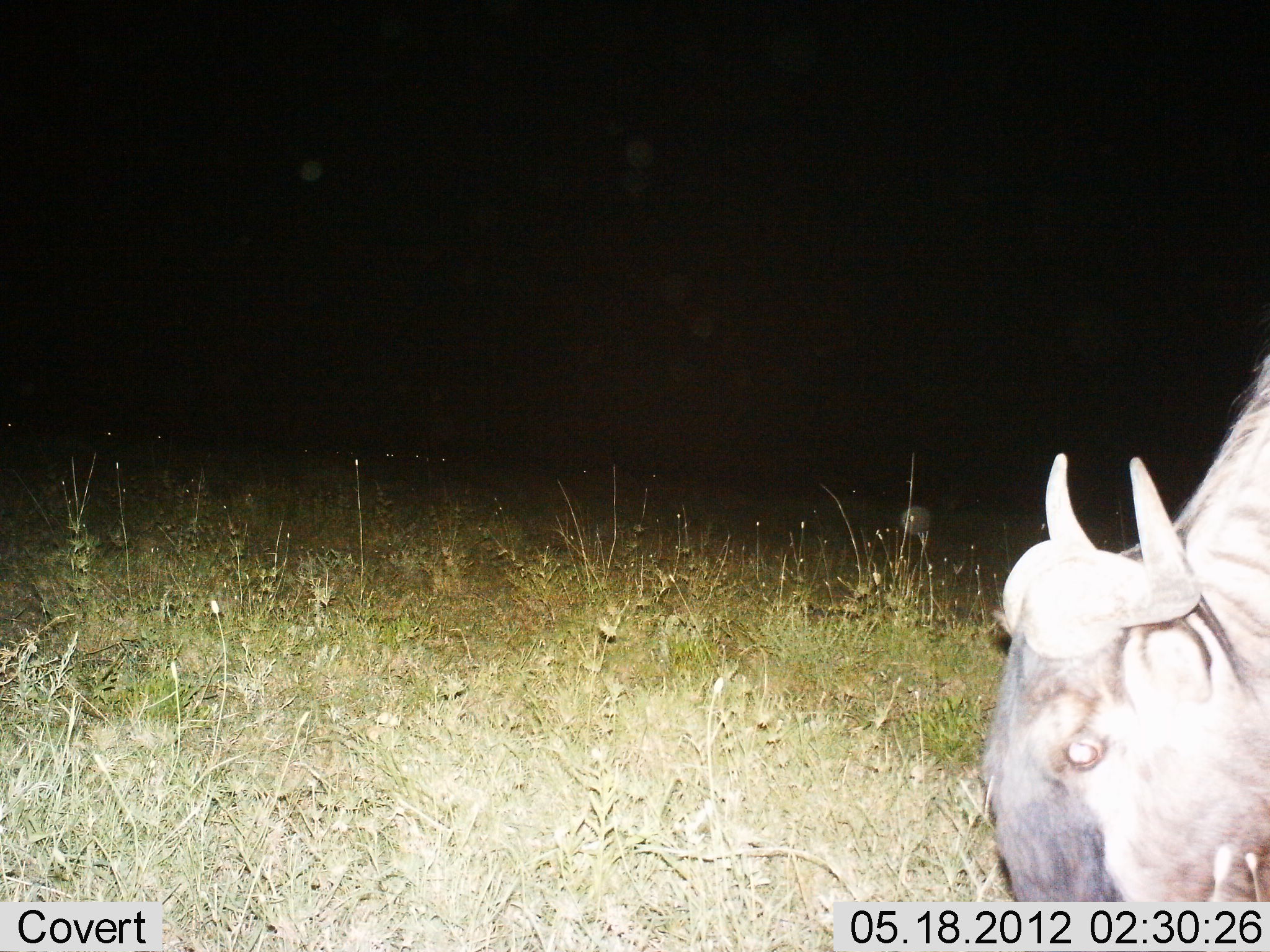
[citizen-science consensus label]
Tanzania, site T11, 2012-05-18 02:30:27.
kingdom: Animalia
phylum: Chordata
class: Mammalia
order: Artiodactyla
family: Bovidae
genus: Connochaetes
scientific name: Connochaetes taurinus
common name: blue wildebeest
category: wildebeest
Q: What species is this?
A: Wildebeest (blue wildebeest) (Connochaetes taurinus).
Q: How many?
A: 1.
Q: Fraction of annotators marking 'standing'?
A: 40%.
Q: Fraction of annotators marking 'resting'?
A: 0%.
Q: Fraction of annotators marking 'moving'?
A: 0%.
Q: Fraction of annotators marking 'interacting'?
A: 0%.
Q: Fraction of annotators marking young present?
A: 0%.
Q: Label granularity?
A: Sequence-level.